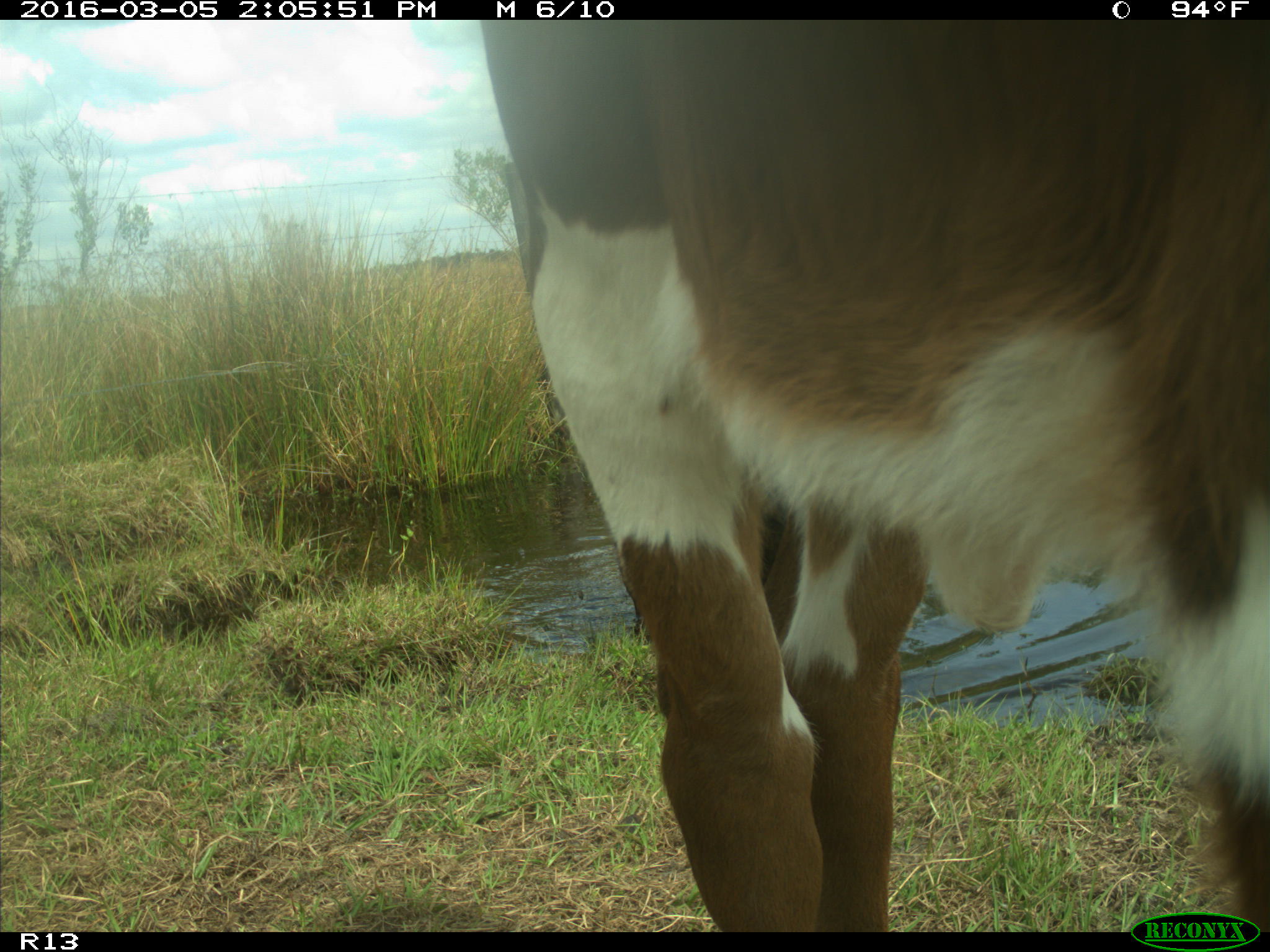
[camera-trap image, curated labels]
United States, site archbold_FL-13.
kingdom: Animalia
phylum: Chordata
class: Mammalia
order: Artiodactyla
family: Bovidae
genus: Bos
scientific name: Bos taurus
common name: domestic cow